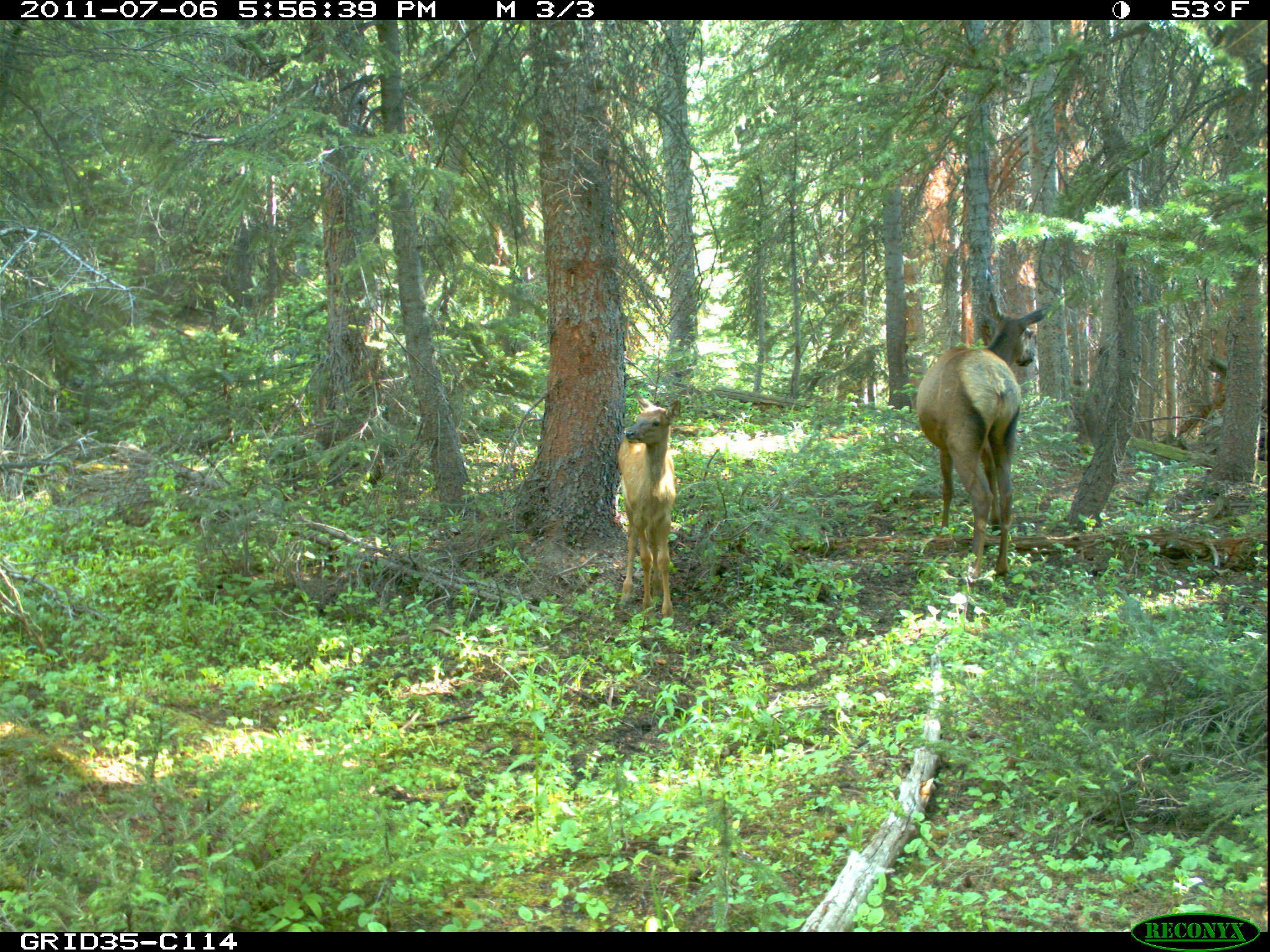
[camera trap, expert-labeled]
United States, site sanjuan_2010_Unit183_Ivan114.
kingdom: Animalia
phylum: Chordata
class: Mammalia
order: Artiodactyla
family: Cervidae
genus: Cervus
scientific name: Cervus elaphus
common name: red deer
Cervus elaphus (red deer).